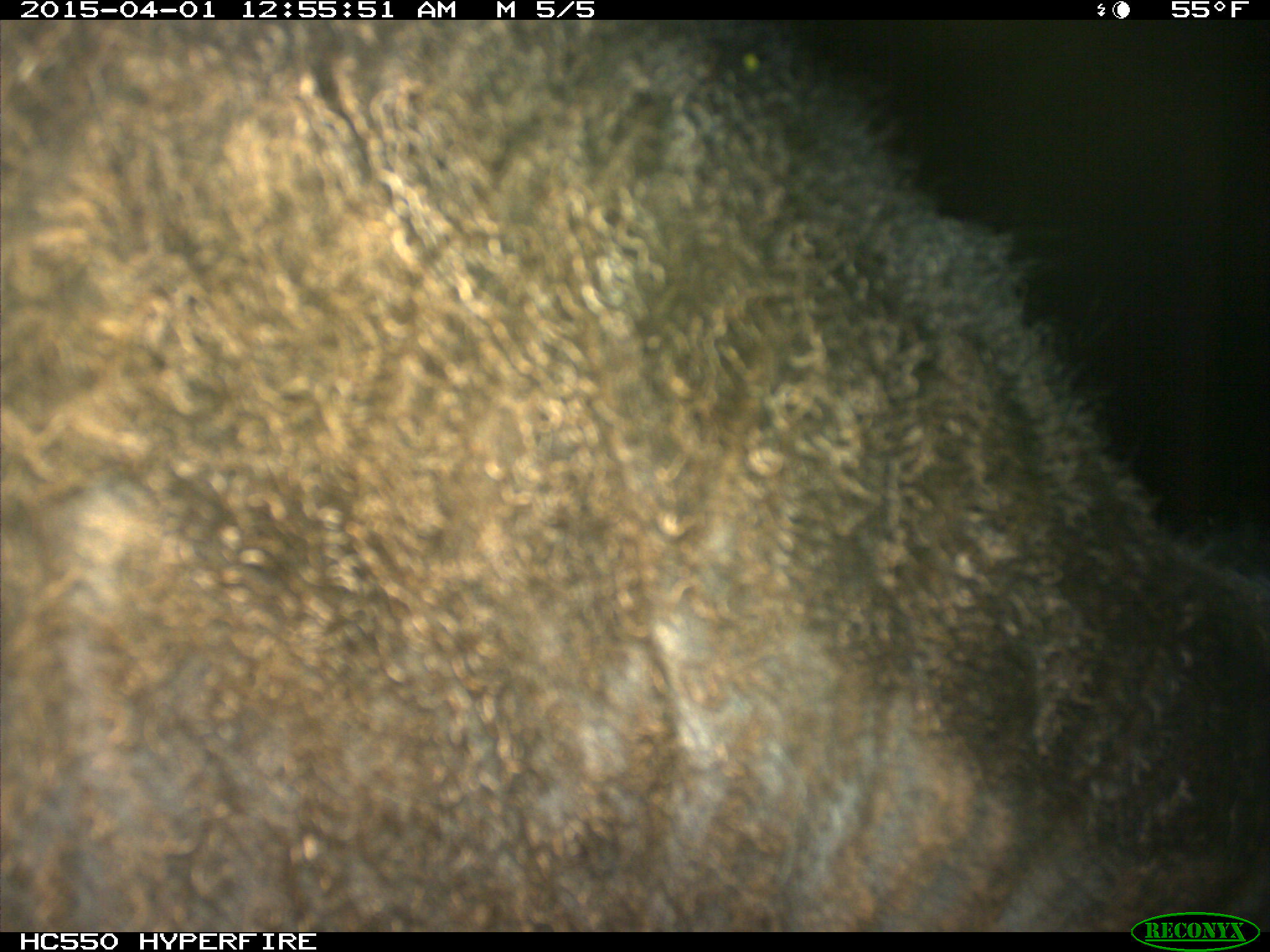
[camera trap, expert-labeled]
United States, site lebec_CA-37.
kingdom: Animalia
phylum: Chordata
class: Mammalia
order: Artiodactyla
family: Bovidae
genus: Bos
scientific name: Bos taurus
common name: domestic cow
Bos taurus (domestic cow).